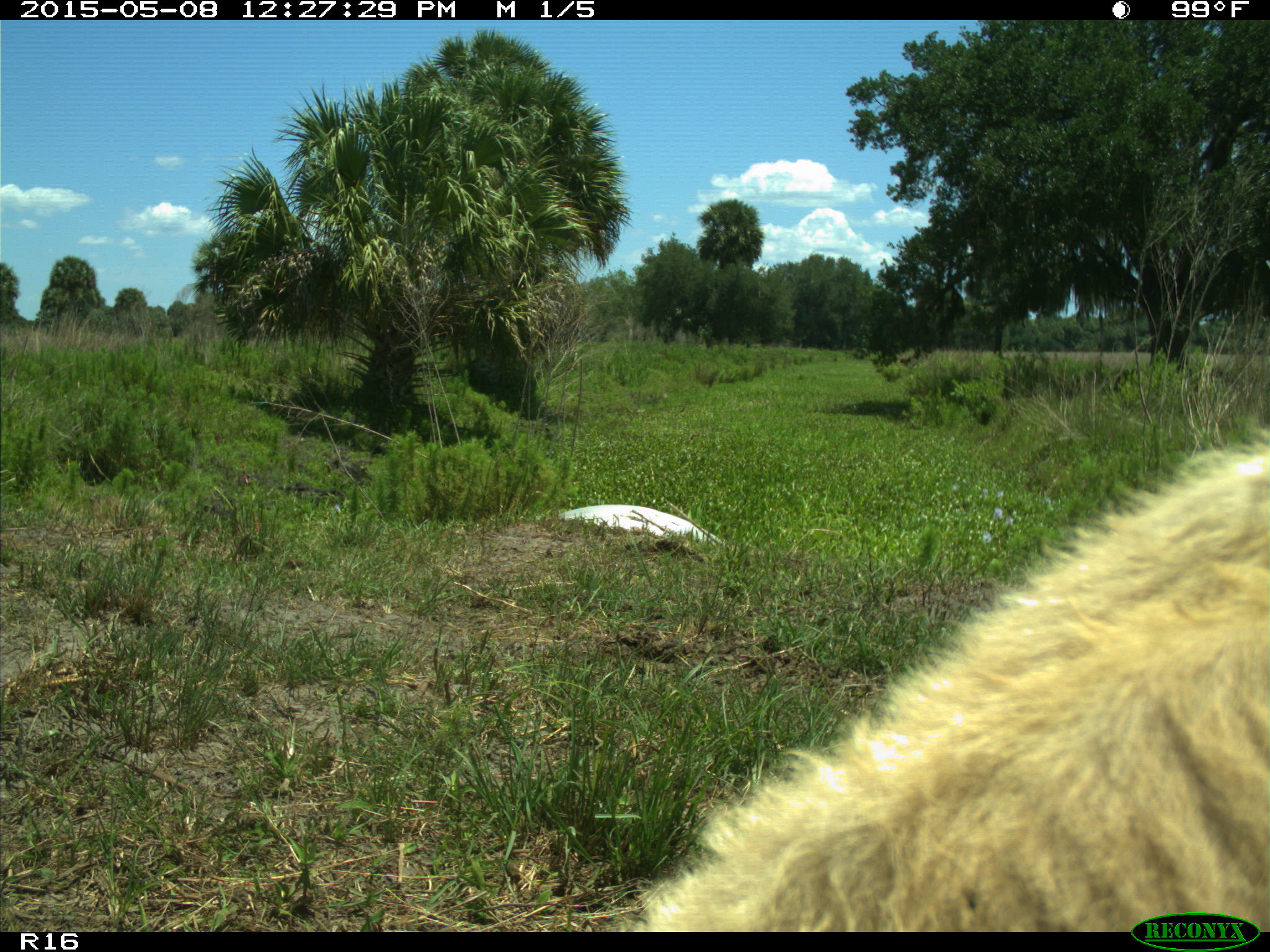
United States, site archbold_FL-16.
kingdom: Animalia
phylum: Chordata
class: Mammalia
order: Artiodactyla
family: Bovidae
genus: Bos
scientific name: Bos taurus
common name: domestic cow